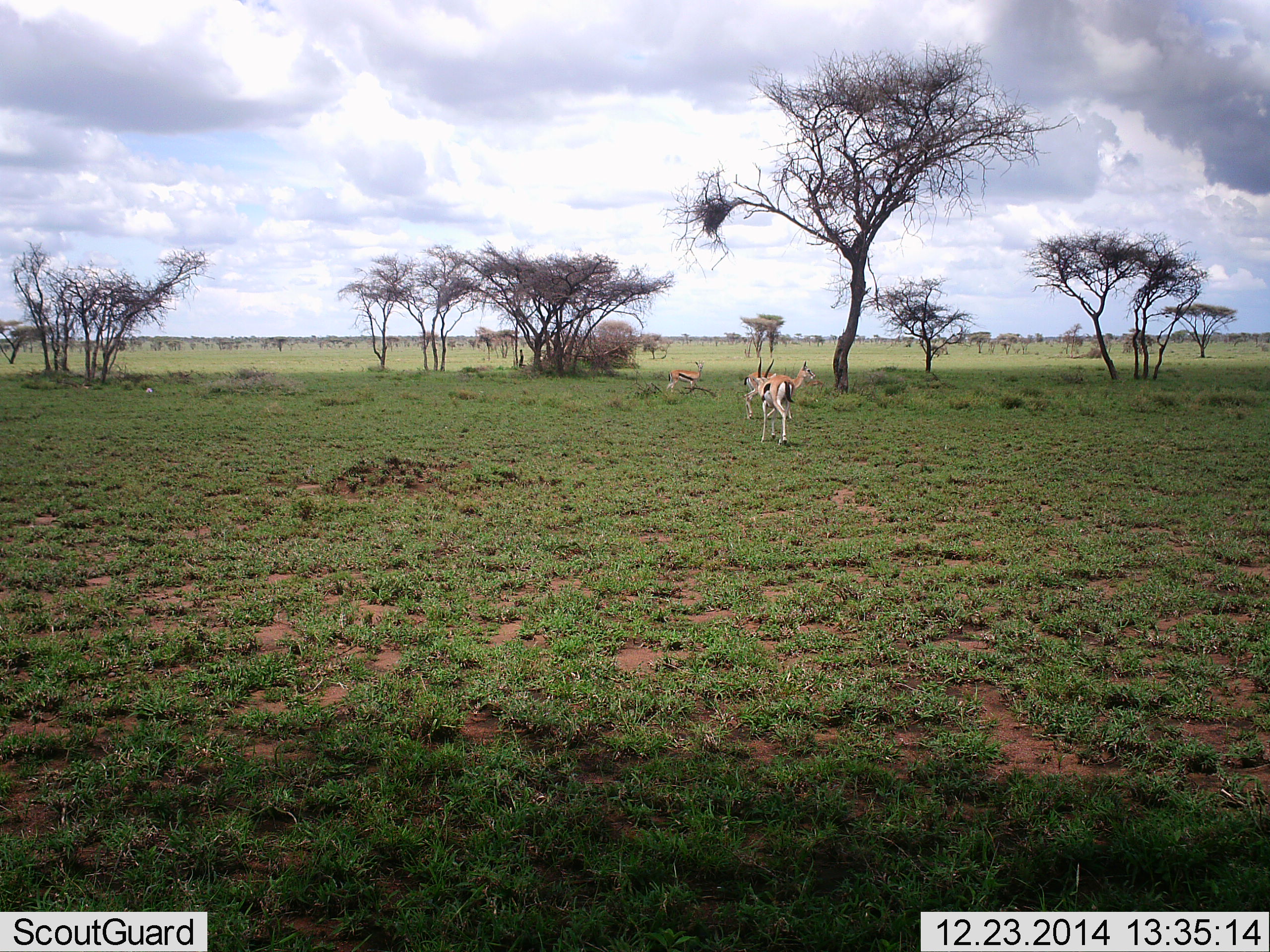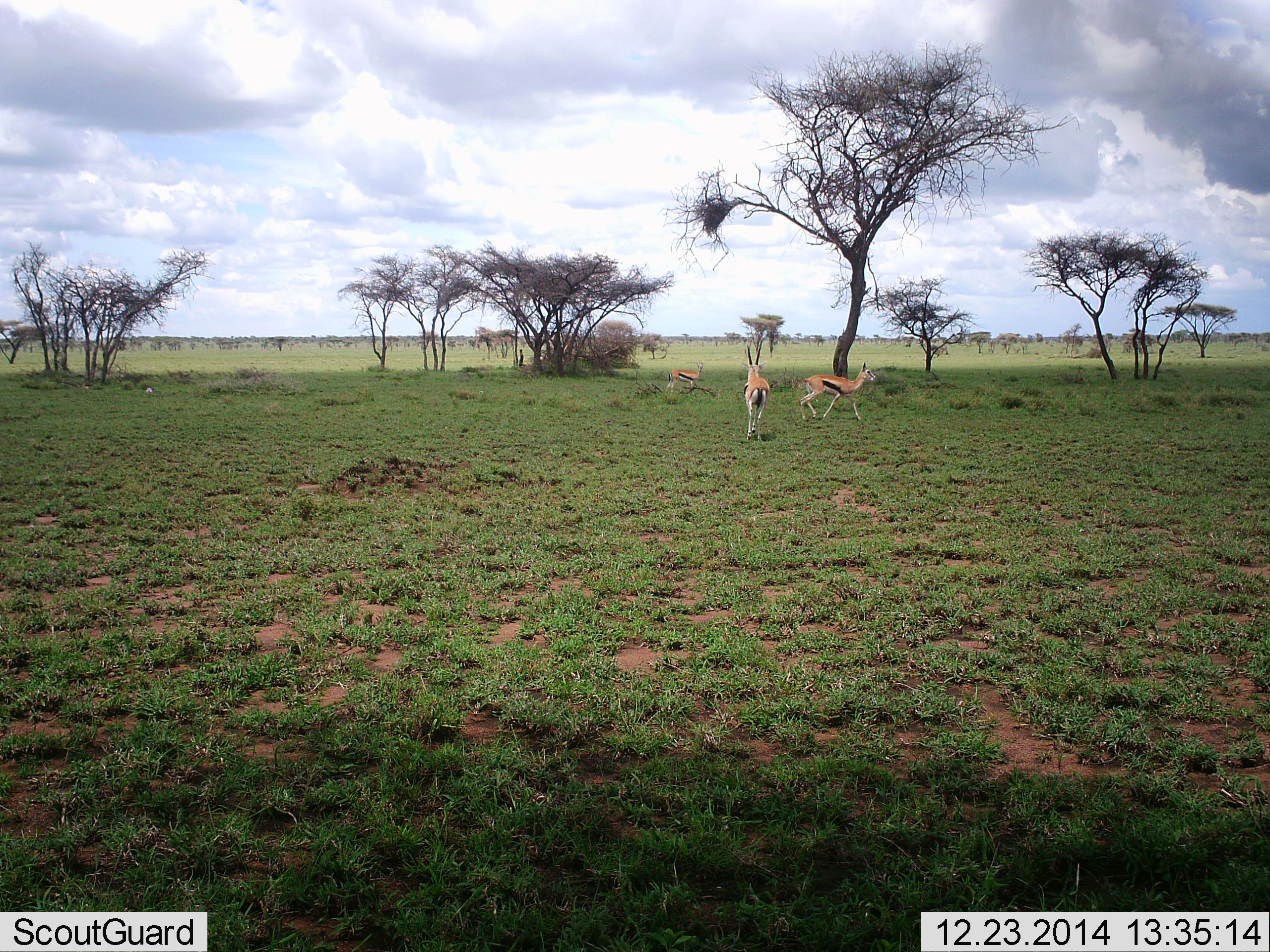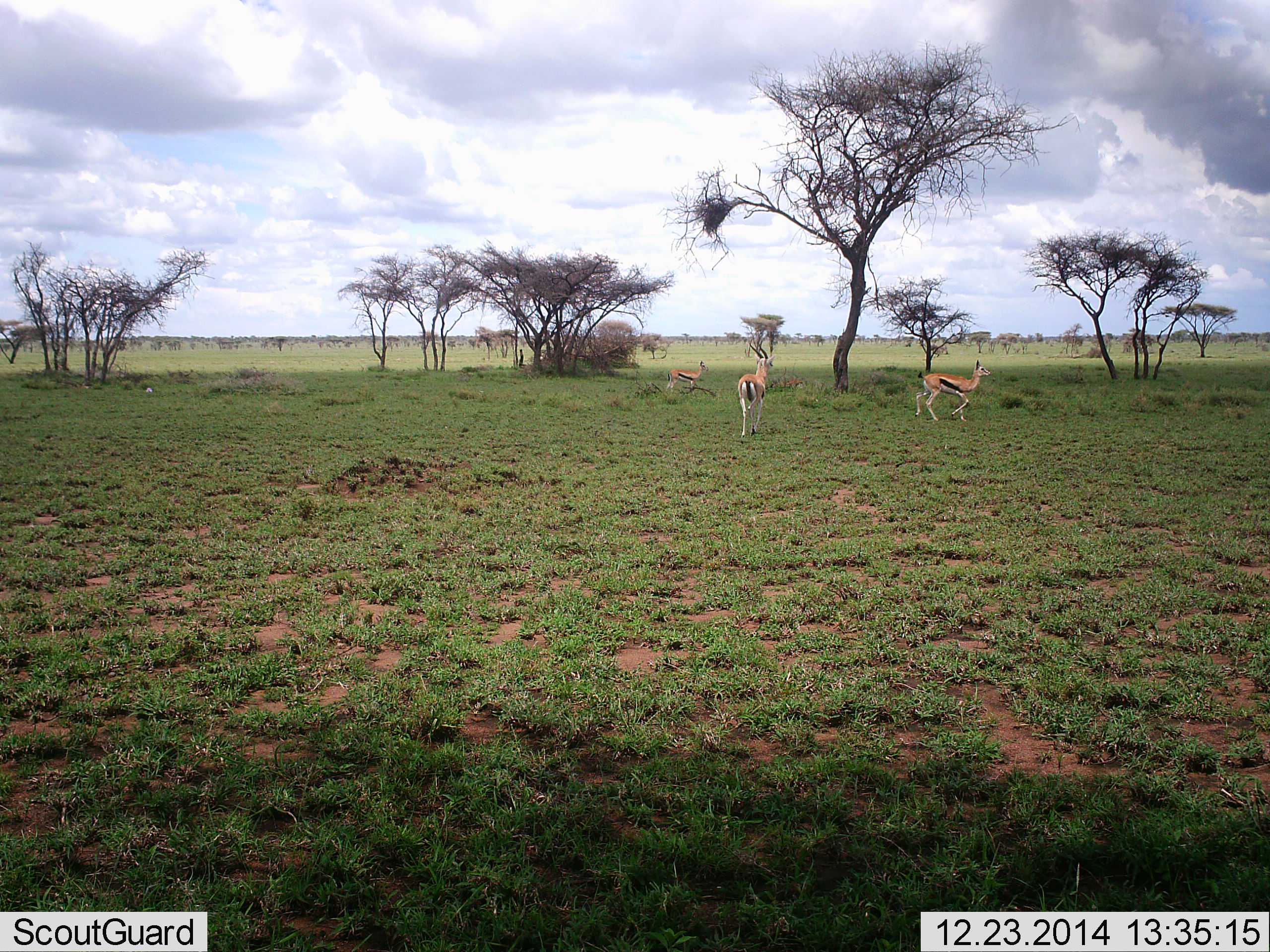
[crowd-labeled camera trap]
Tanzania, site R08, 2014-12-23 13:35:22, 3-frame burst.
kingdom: Animalia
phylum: Chordata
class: Mammalia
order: Artiodactyla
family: Bovidae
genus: Eudorcas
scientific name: Eudorcas thomsonii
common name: thomson's gazelle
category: gazellethomsons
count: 3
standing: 50%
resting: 0%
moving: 90%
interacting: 10%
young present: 0%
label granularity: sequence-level